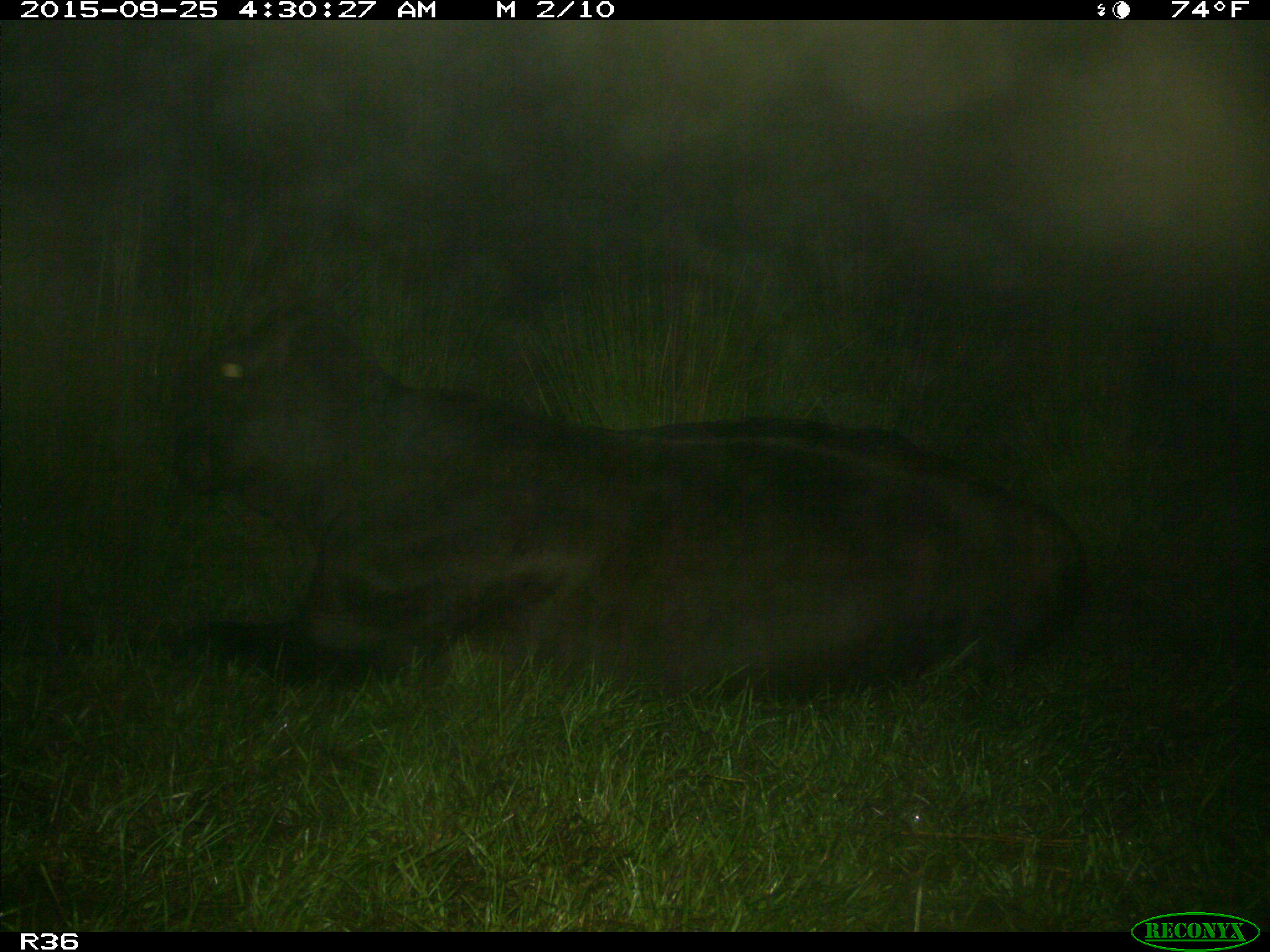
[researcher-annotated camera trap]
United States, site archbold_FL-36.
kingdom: Animalia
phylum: Chordata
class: Mammalia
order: Artiodactyla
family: Bovidae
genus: Bos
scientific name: Bos taurus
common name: domestic cow